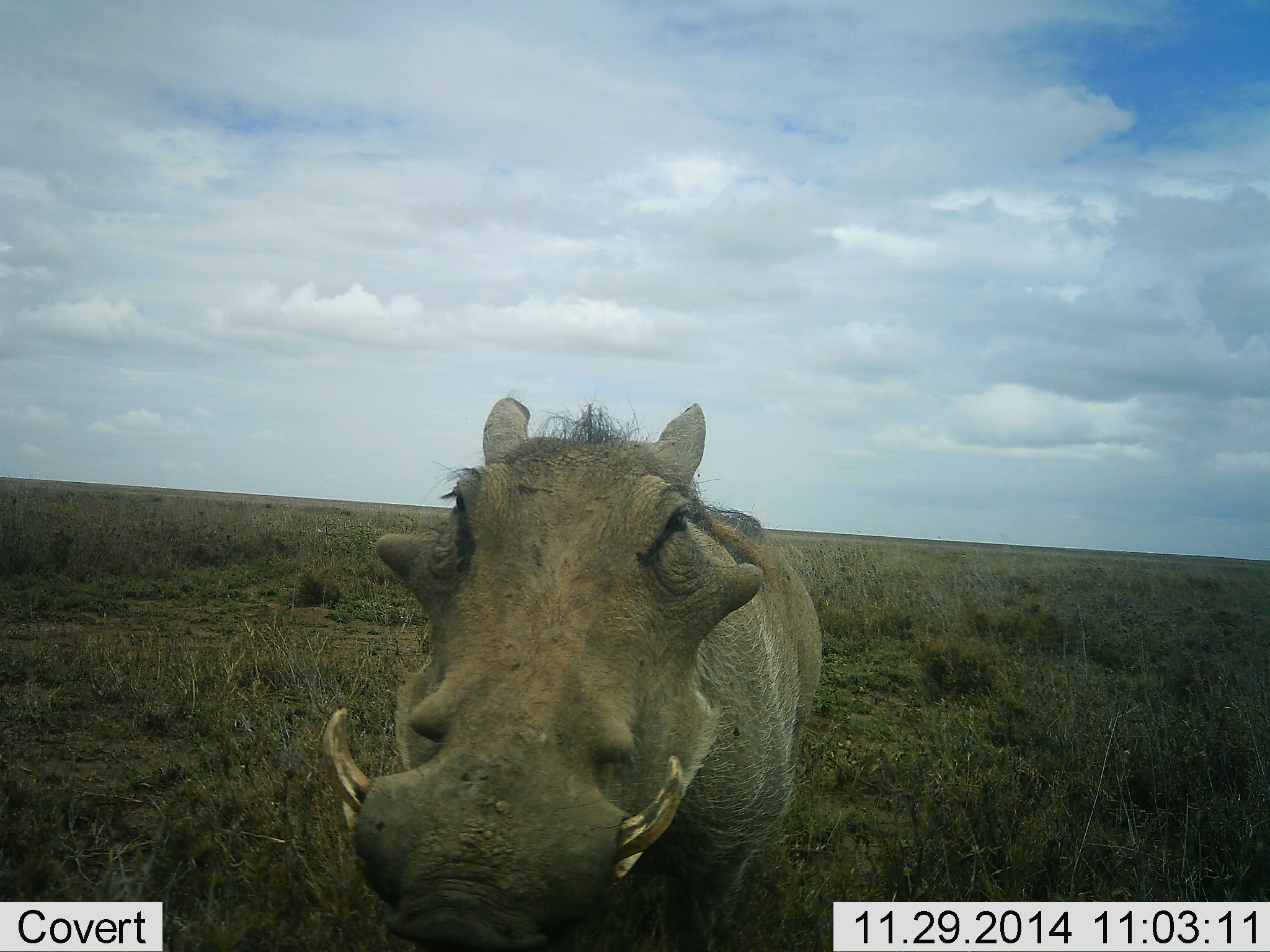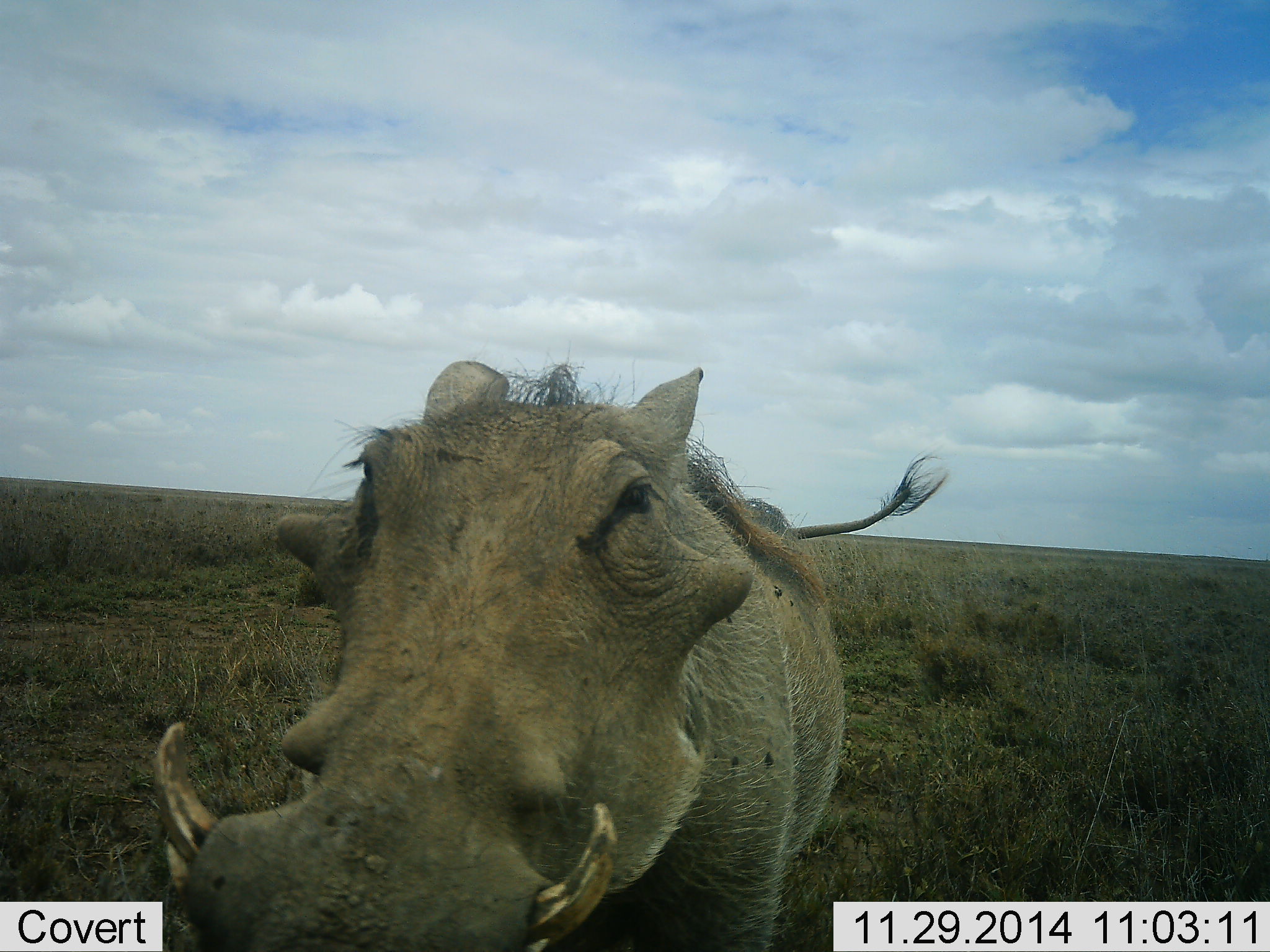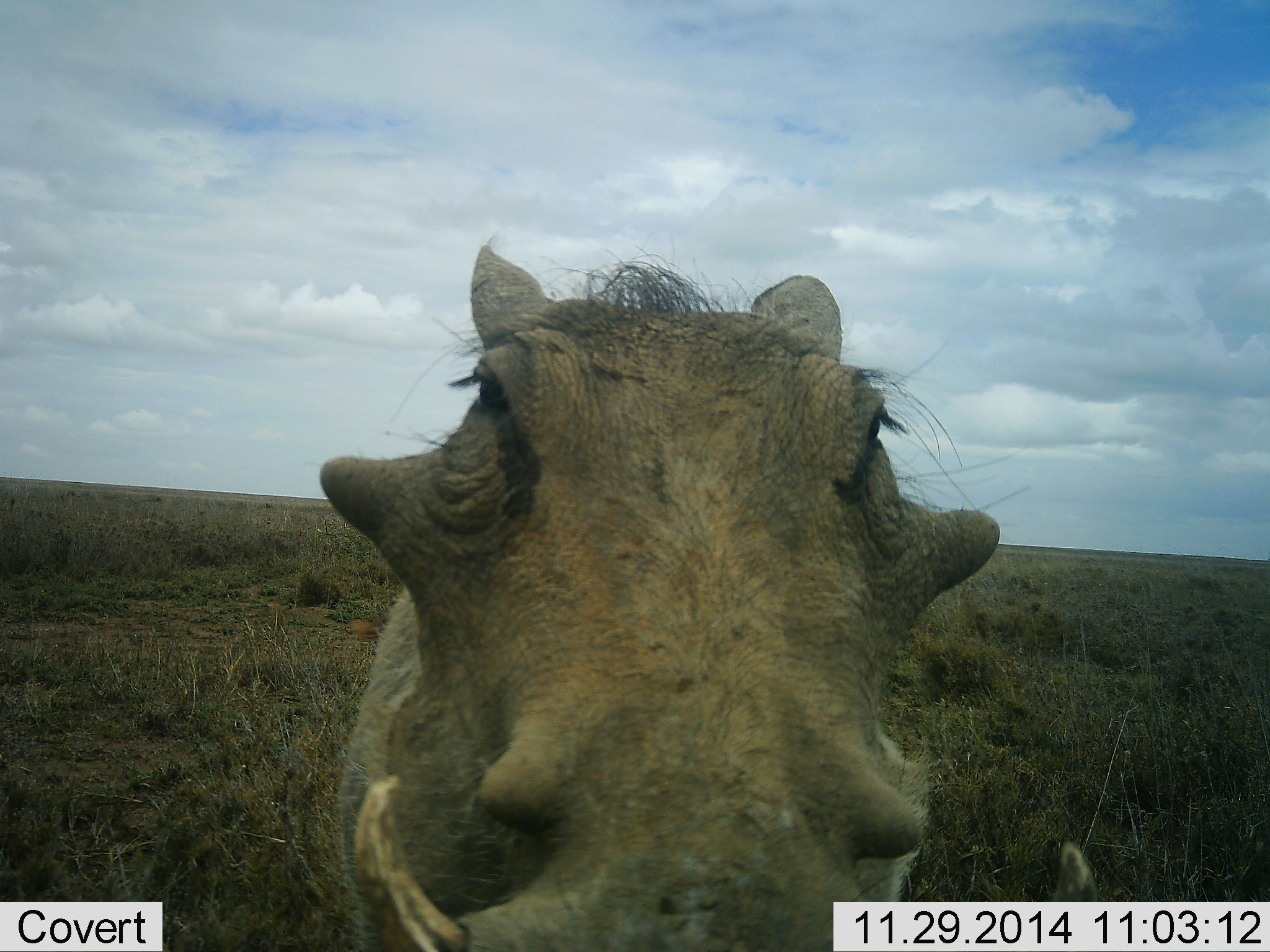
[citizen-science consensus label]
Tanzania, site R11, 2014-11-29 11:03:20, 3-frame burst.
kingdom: Animalia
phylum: Chordata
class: Mammalia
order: Artiodactyla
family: Suidae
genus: Phacochoerus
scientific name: Phacochoerus africanus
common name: warthog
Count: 1.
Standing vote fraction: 30%.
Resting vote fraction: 0%.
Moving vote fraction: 60%.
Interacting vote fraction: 20%.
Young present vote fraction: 0%.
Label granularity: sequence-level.